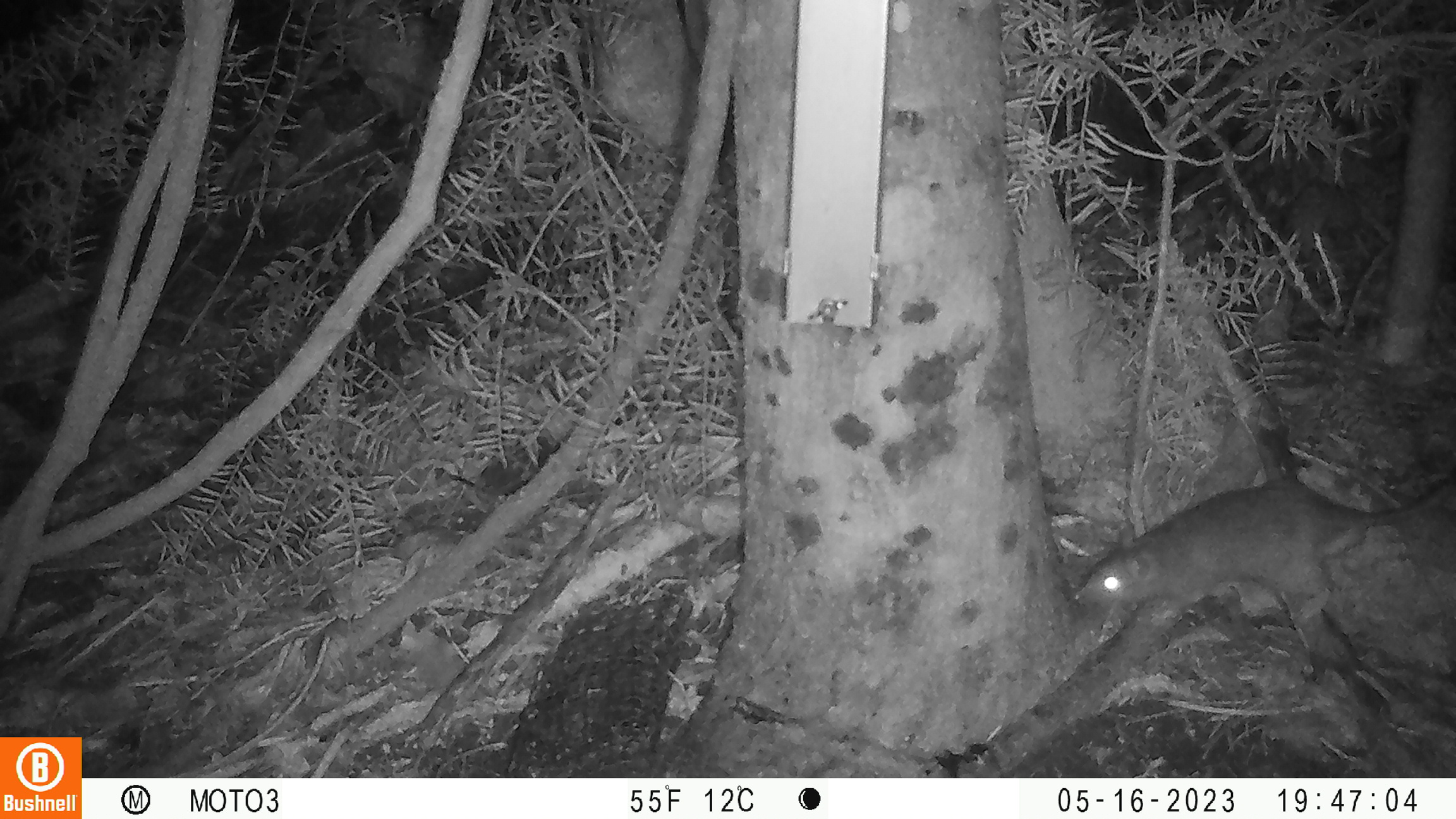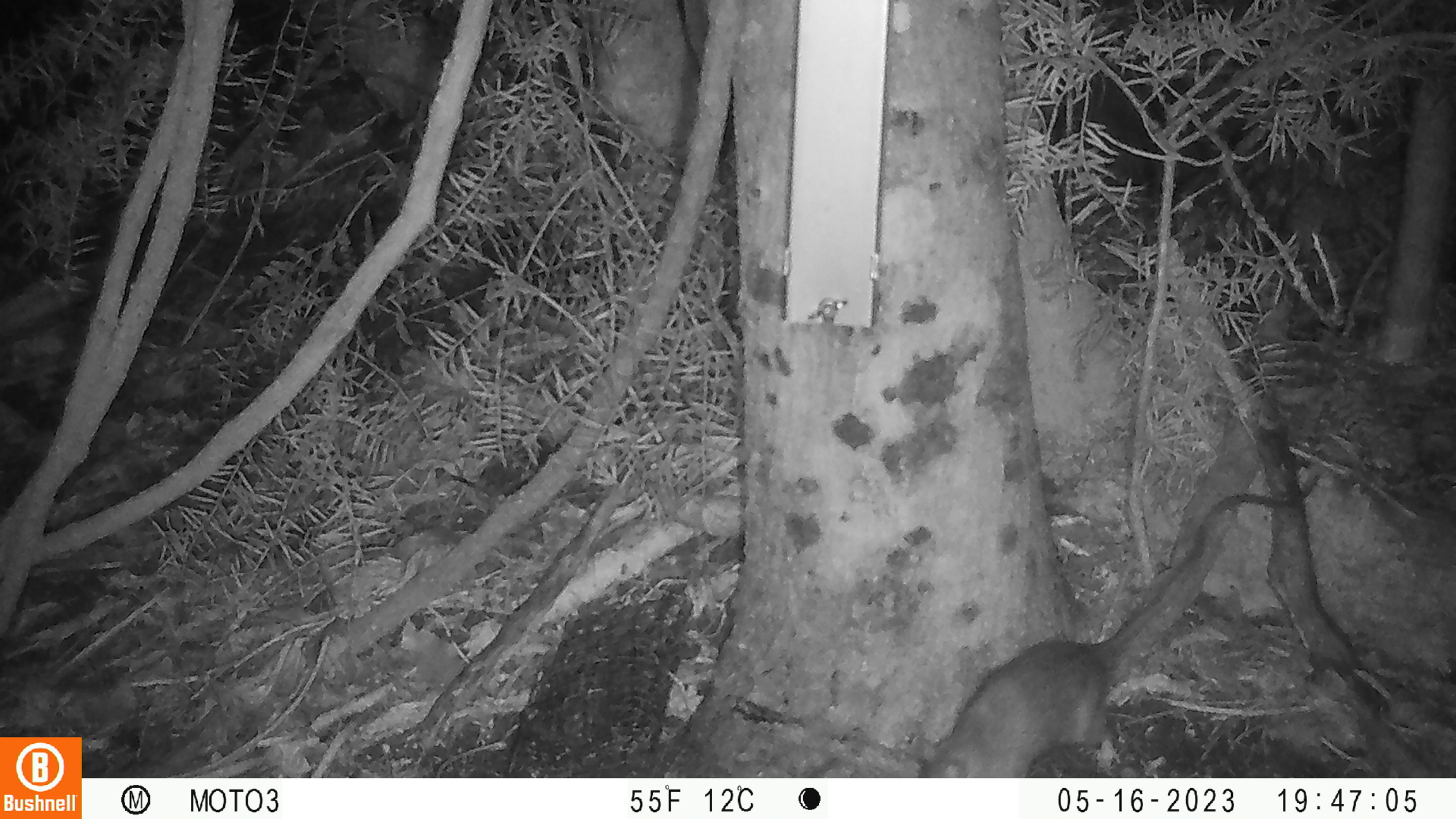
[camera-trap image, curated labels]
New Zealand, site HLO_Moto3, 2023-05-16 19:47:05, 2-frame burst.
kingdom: Animalia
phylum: Chordata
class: Mammalia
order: Rodentia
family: Muridae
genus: Rattus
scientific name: Rattus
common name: rat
Rat (Rattus).